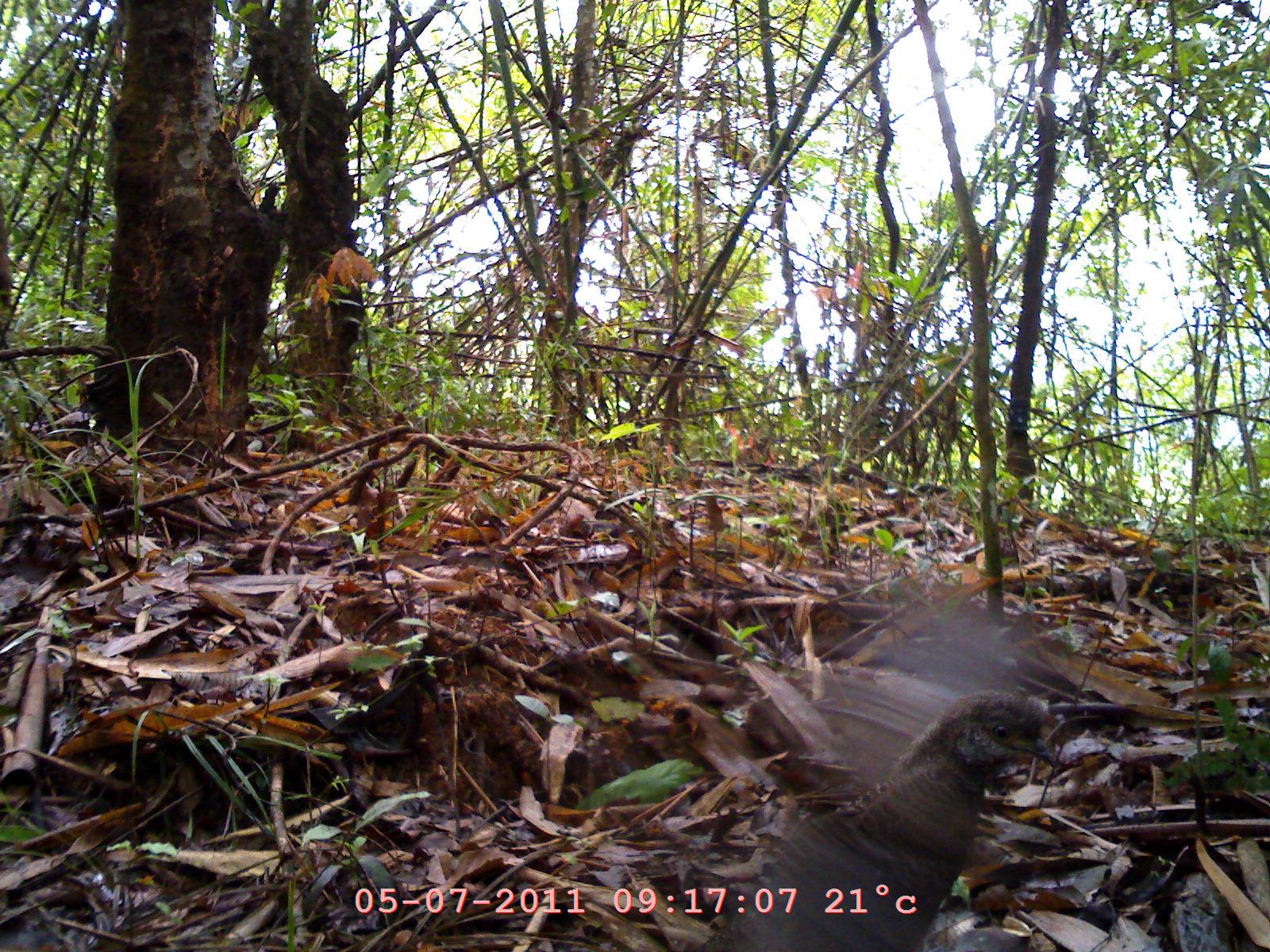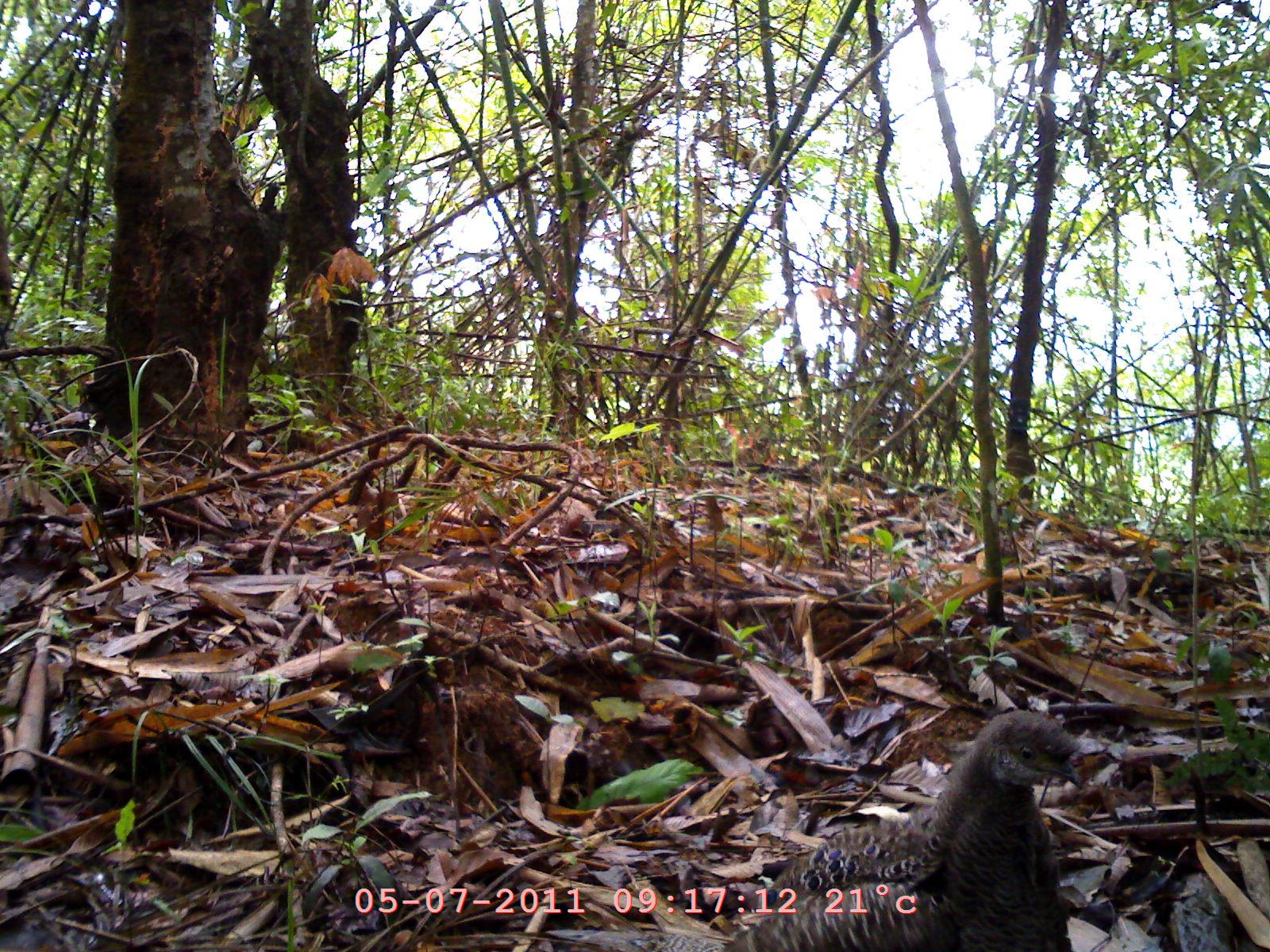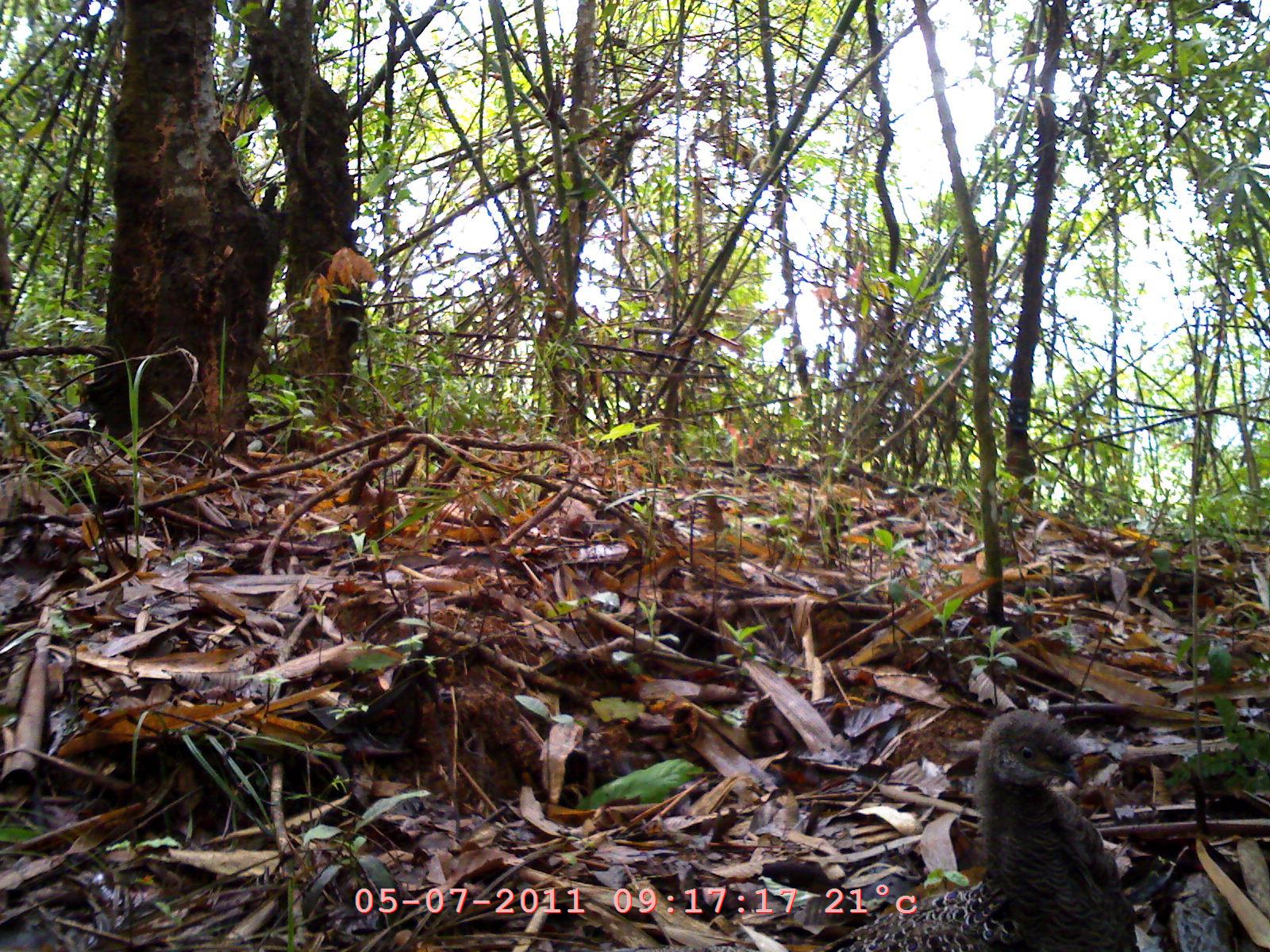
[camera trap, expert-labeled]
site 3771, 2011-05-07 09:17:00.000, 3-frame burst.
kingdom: Animalia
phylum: Chordata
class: Aves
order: Galliformes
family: Phasianidae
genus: Polyplectron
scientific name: Polyplectron bicalcaratum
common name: grey peacock-pheasant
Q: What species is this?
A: Polyplectron bicalcaratum (grey peacock-pheasant).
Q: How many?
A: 1.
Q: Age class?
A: Adult.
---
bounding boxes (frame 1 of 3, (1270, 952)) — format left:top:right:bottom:
polyplectron bicalcaratum: 645:690:1067:952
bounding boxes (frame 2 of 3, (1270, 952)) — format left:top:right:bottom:
polyplectron bicalcaratum: 637:709:1091:945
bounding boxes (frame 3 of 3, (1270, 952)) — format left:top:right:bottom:
polyplectron bicalcaratum: 812:708:1134:943